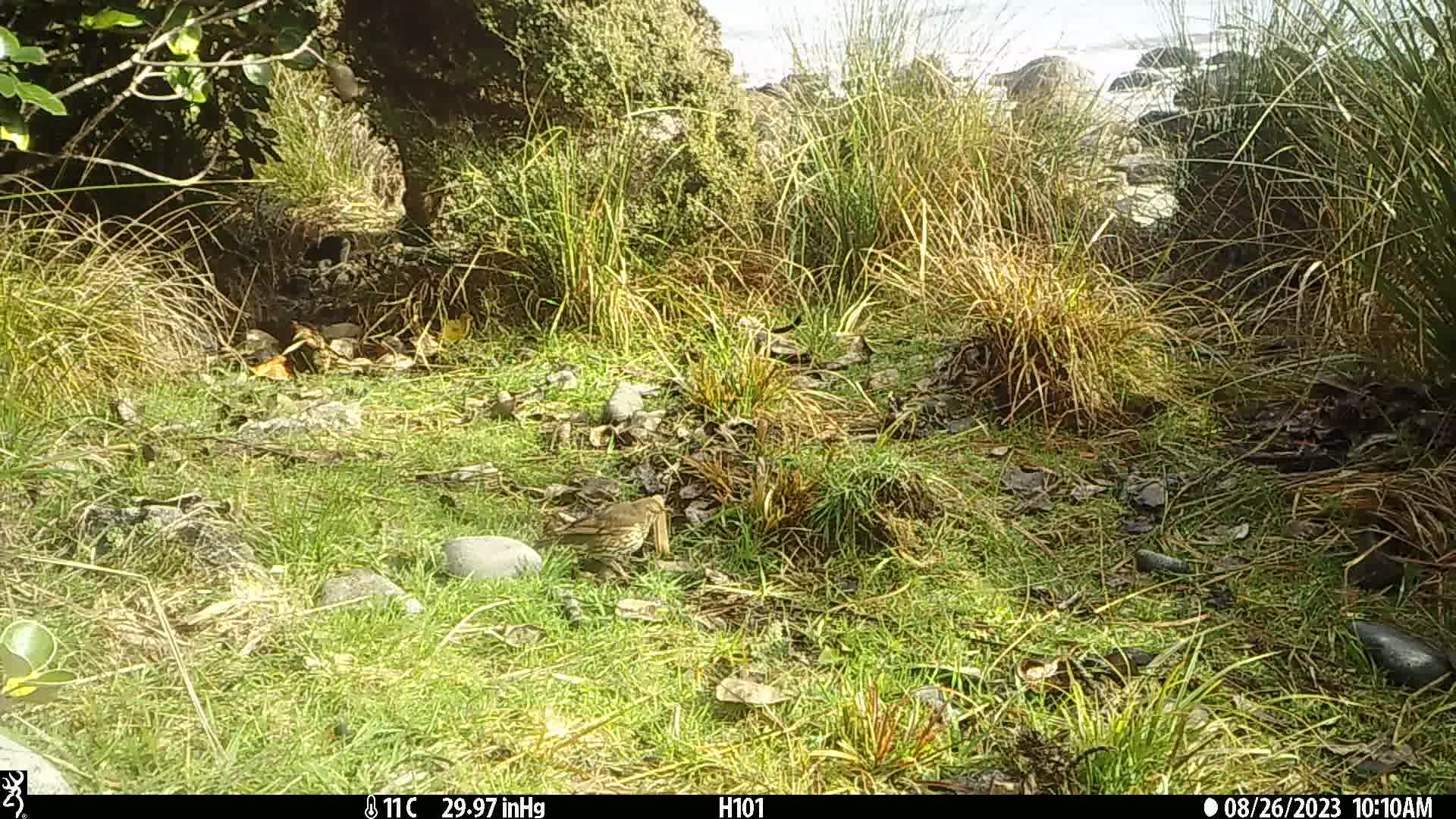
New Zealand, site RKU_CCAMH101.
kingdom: Animalia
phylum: Chordata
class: Aves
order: Passeriformes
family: Turdidae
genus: Turdus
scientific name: Turdus philomelos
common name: song thrush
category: thrush